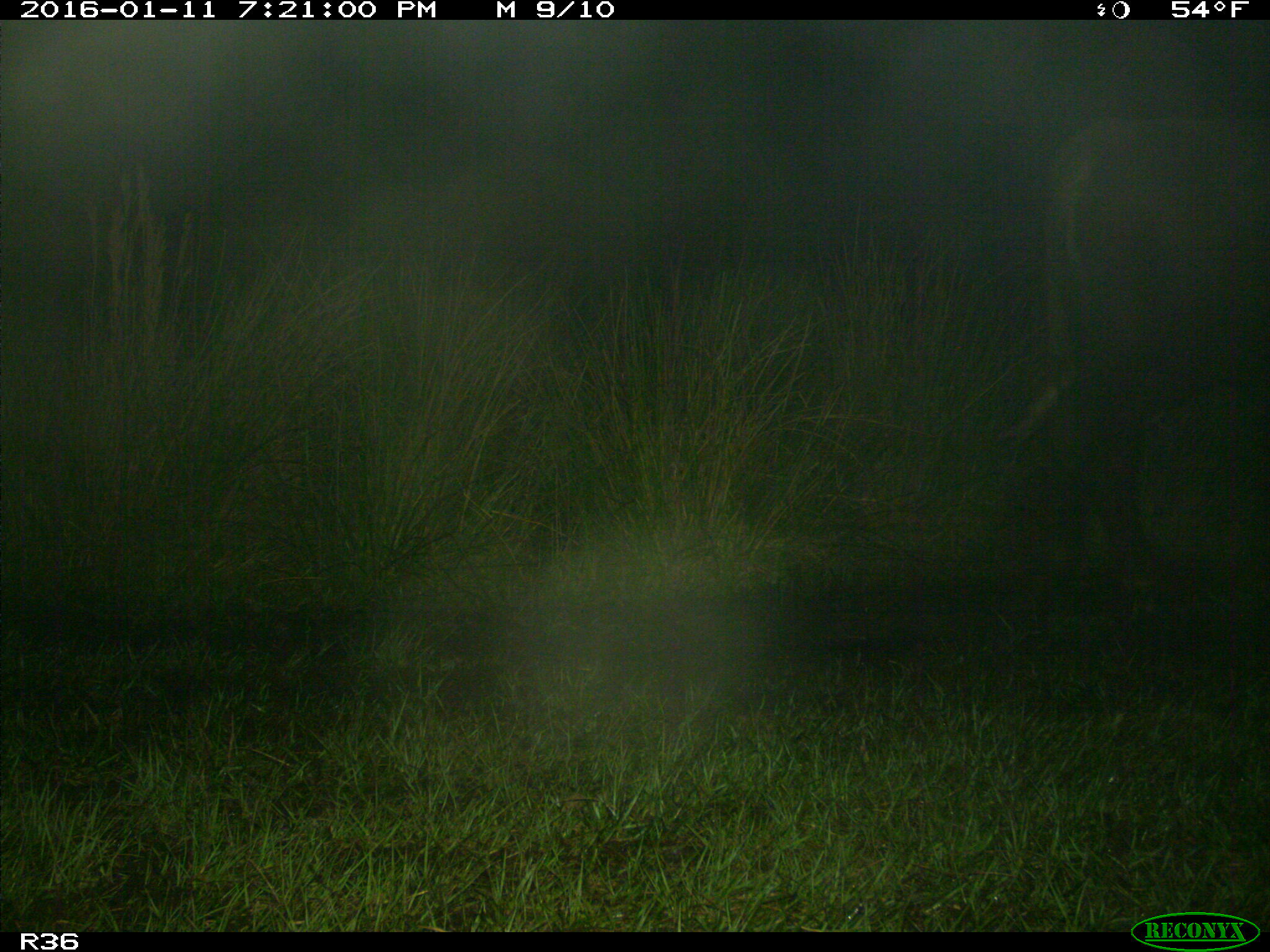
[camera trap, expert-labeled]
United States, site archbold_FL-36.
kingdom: Animalia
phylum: Chordata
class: Mammalia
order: Artiodactyla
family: Bovidae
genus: Bos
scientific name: Bos taurus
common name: domestic cow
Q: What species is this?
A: Bos taurus (domestic cow).